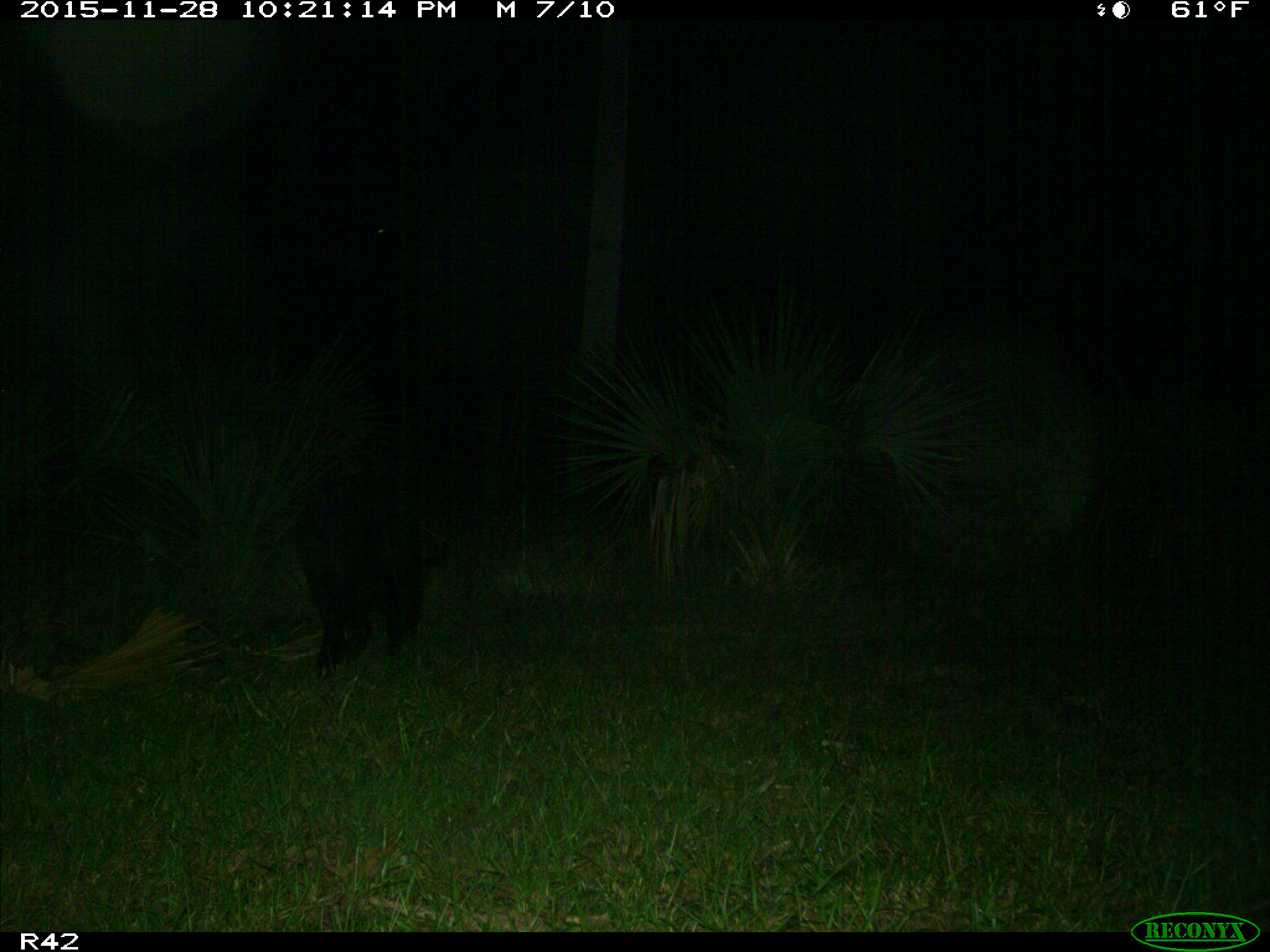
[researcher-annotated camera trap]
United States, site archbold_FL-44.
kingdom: Animalia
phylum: Chordata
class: Mammalia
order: Artiodactyla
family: Suidae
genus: Sus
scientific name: Sus scrofa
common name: wild boar